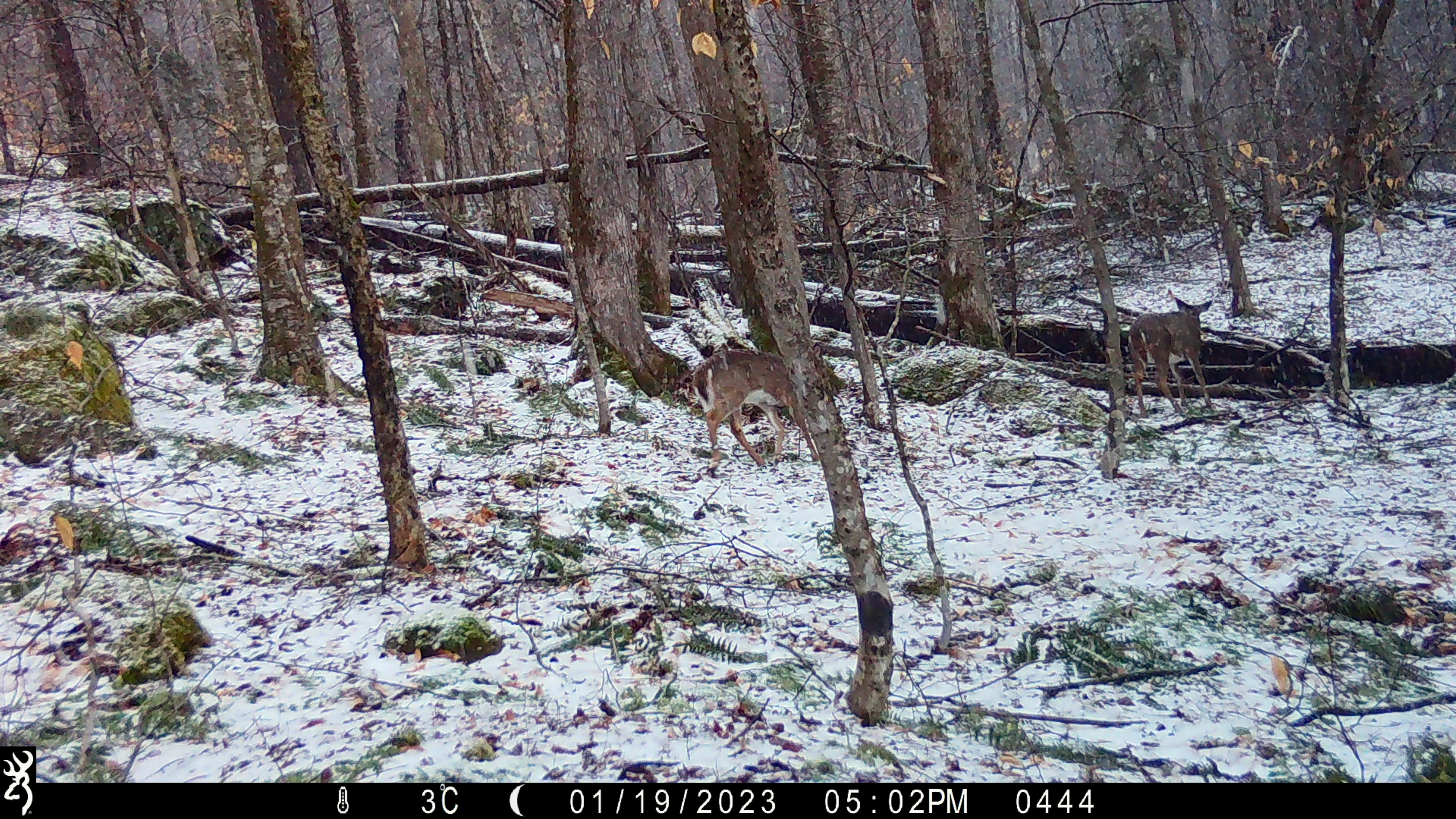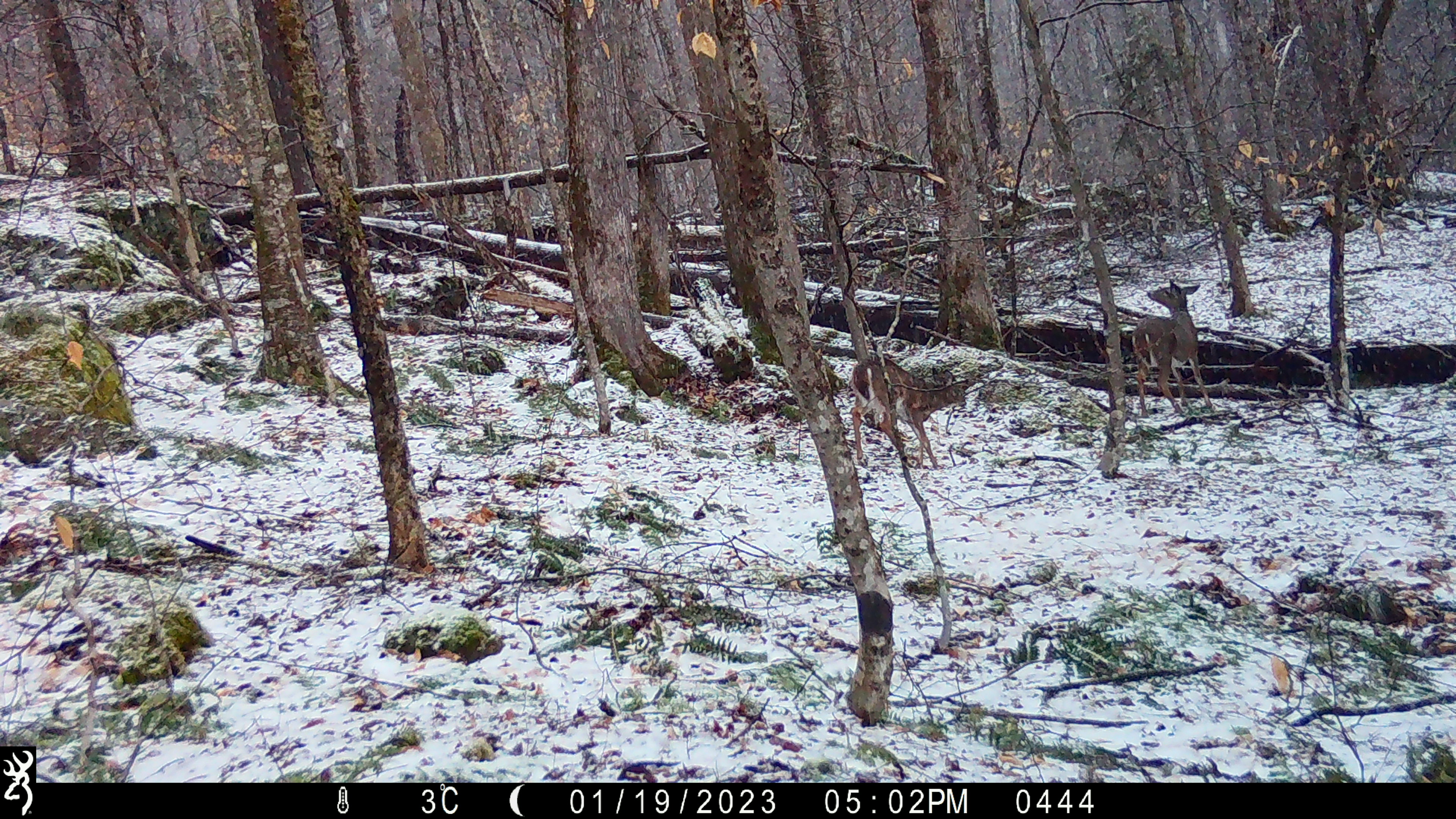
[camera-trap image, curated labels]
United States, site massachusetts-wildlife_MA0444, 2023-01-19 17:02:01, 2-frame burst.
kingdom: Animalia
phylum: Chordata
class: Mammalia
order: Artiodactyla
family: Cervidae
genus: Odocoileus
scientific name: Odocoileus virginianus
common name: white-tailed deer